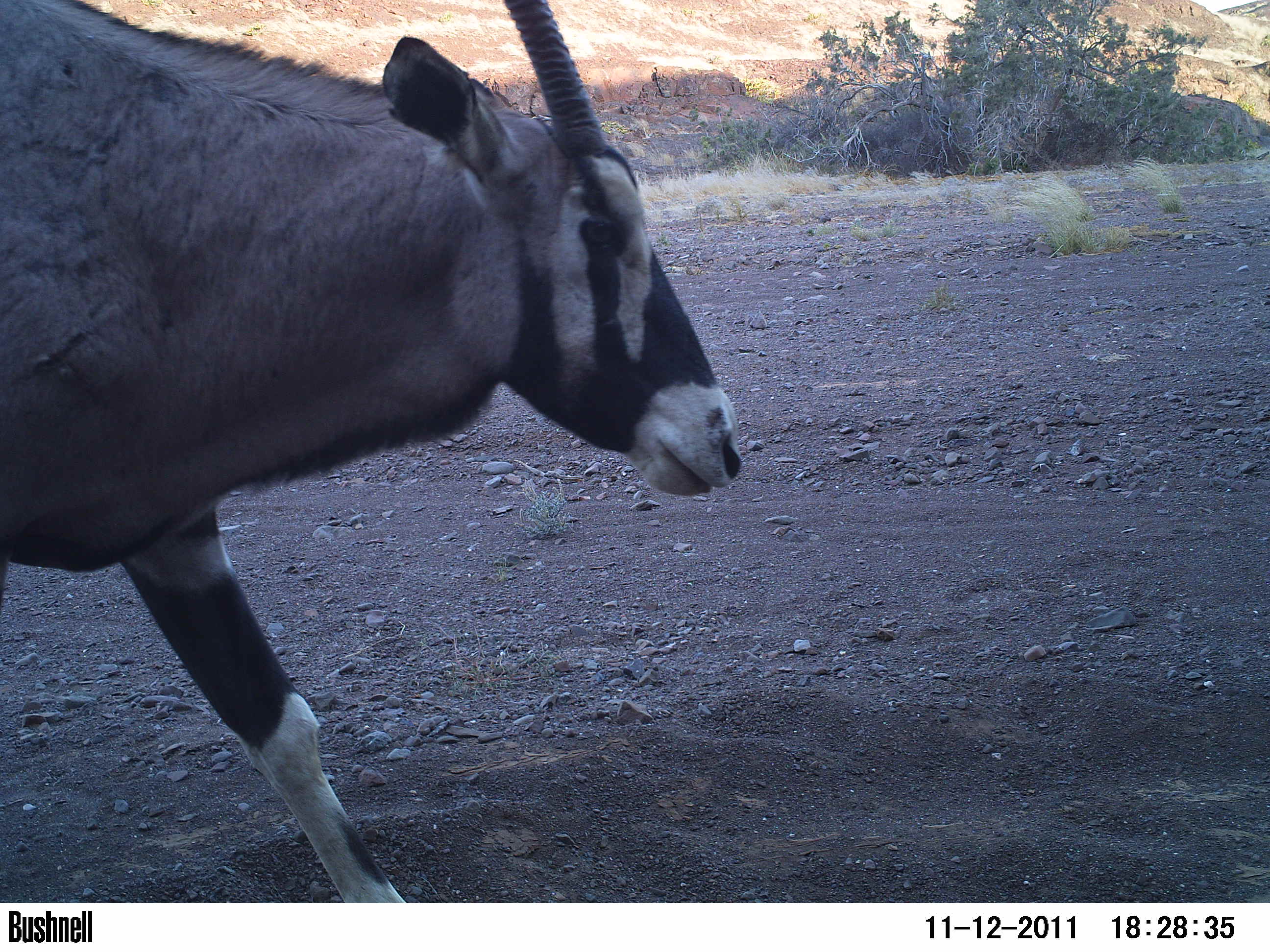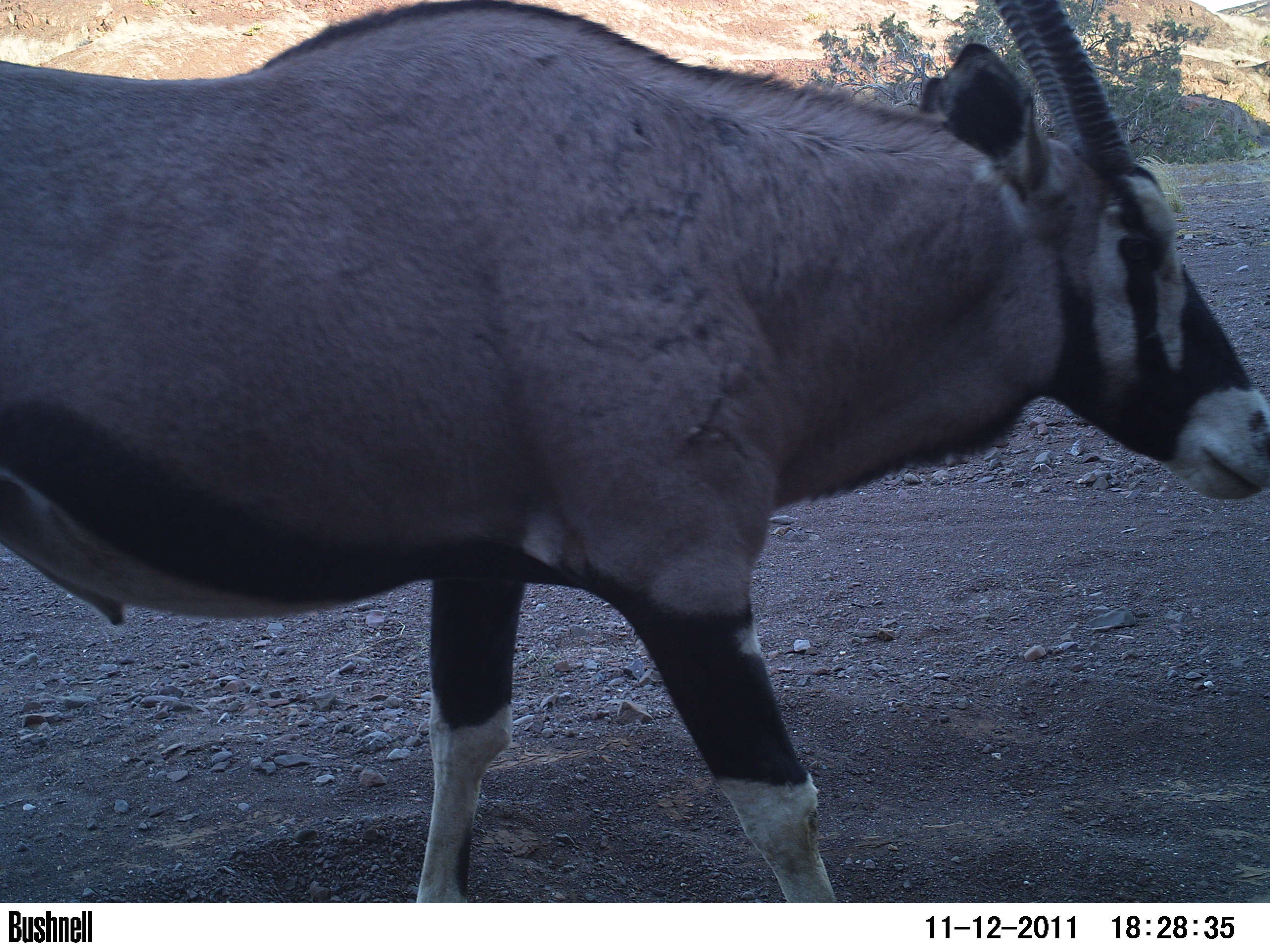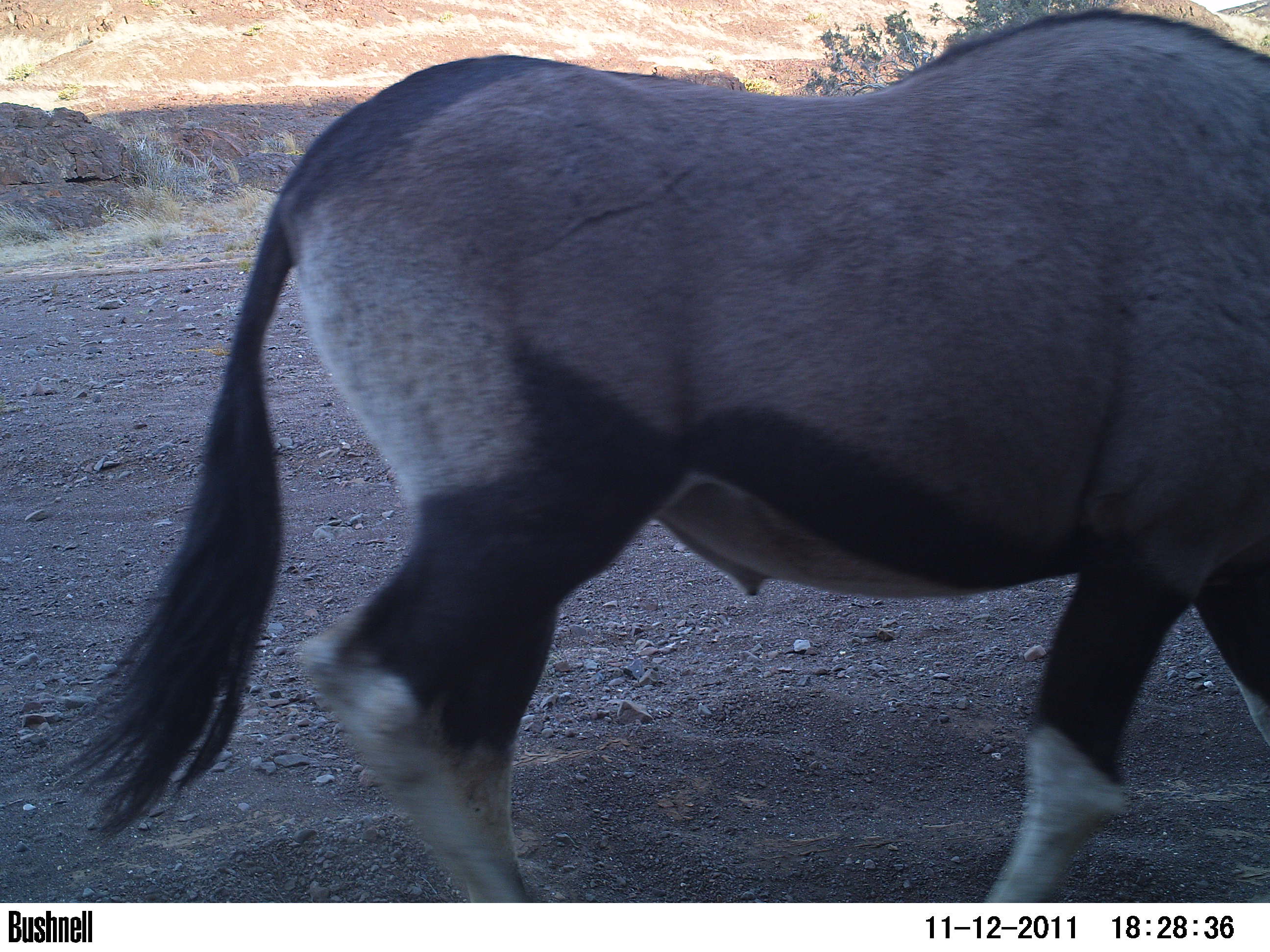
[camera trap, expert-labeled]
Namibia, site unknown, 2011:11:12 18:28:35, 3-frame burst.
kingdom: Animalia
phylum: Chordata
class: Mammalia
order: Artiodactyla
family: Bovidae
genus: Oryx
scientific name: Oryx gazella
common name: gemsbok